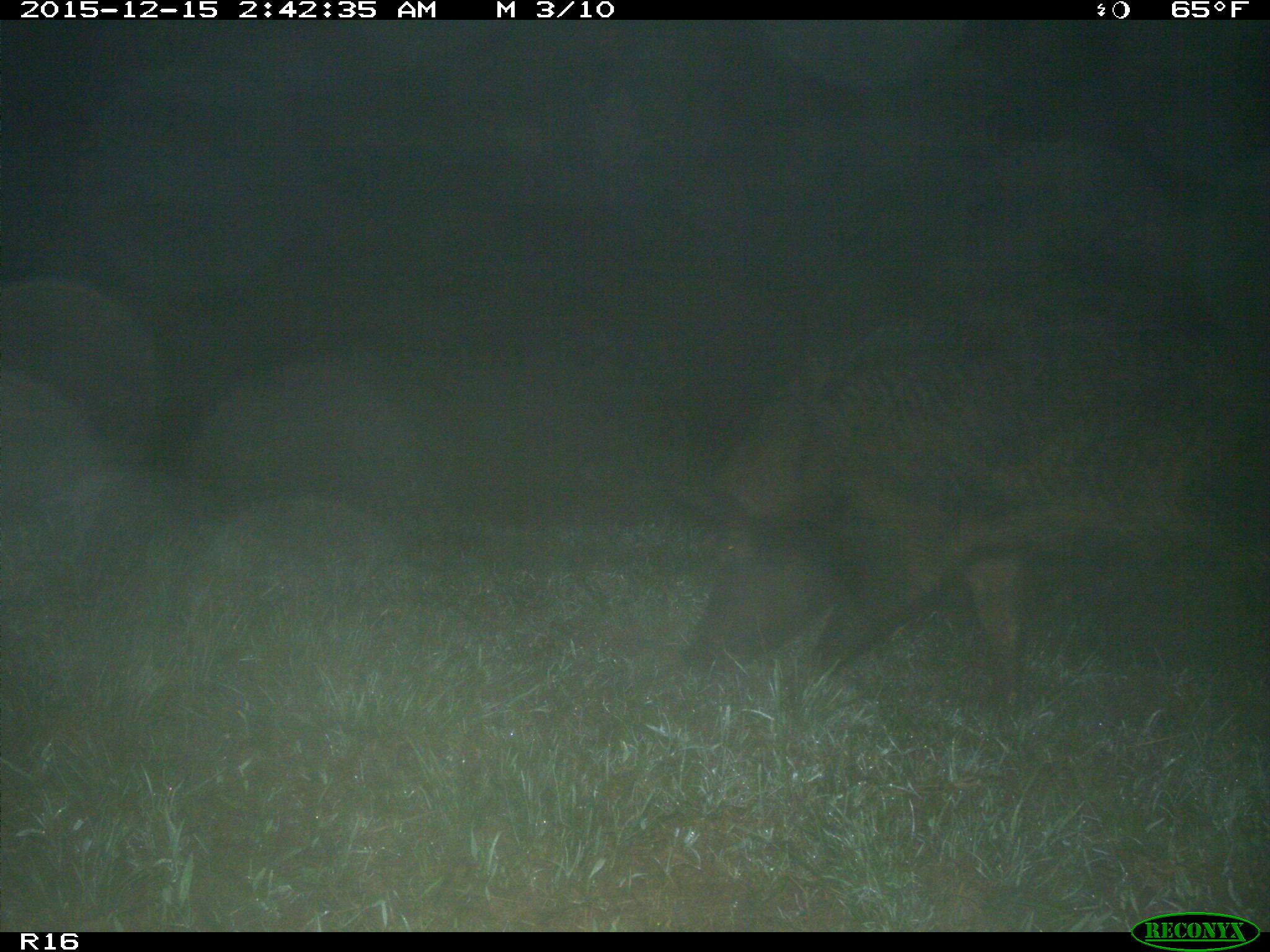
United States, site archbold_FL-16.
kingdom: Animalia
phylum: Chordata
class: Mammalia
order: Artiodactyla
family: Suidae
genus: Sus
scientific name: Sus scrofa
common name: wild boar